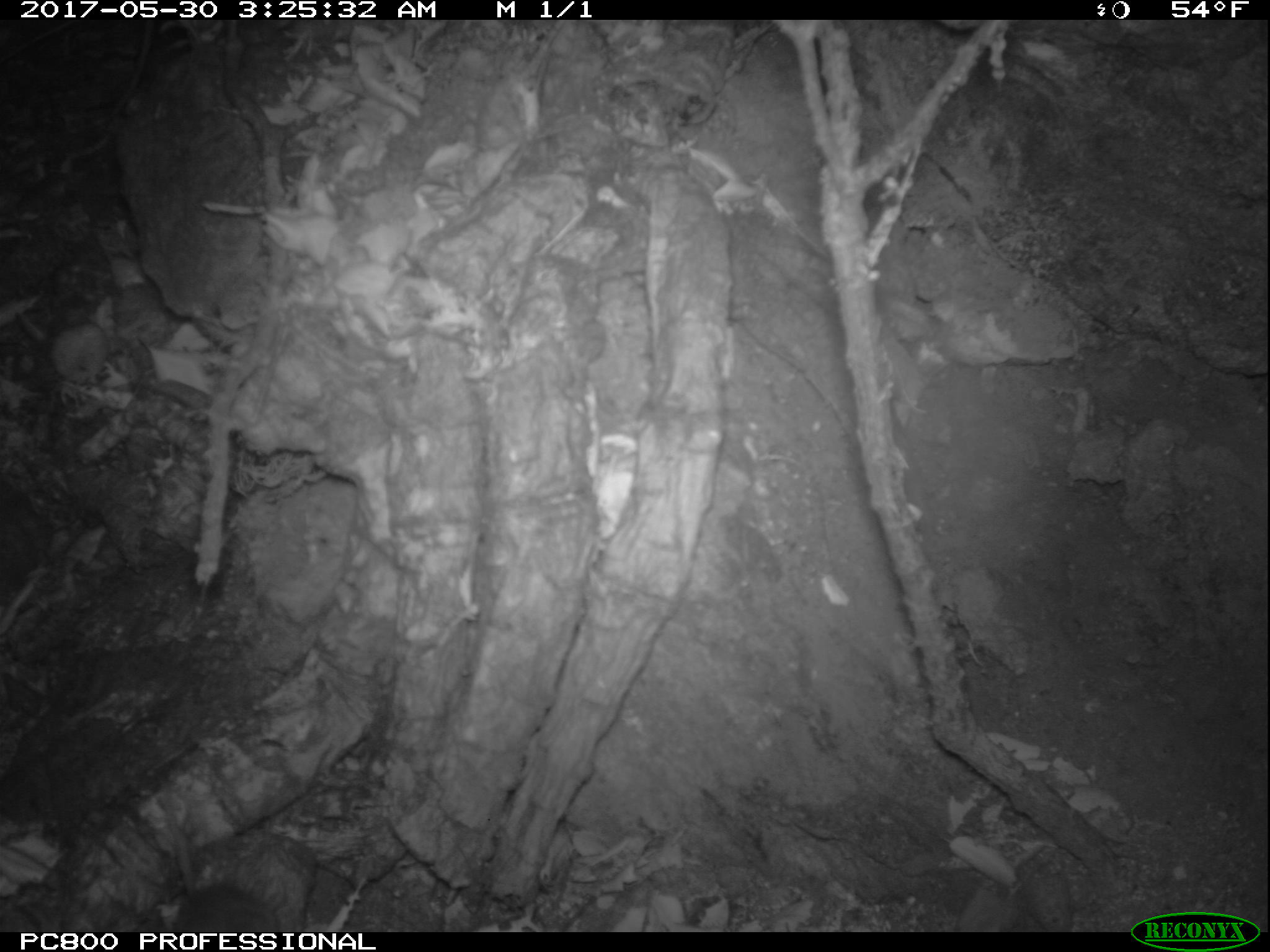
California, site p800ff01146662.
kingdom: Animalia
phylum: Chordata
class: Mammalia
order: Rodentia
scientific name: Rodentia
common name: rodent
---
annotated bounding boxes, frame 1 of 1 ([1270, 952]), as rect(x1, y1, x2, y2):
rodent: rect(163, 802, 277, 932)